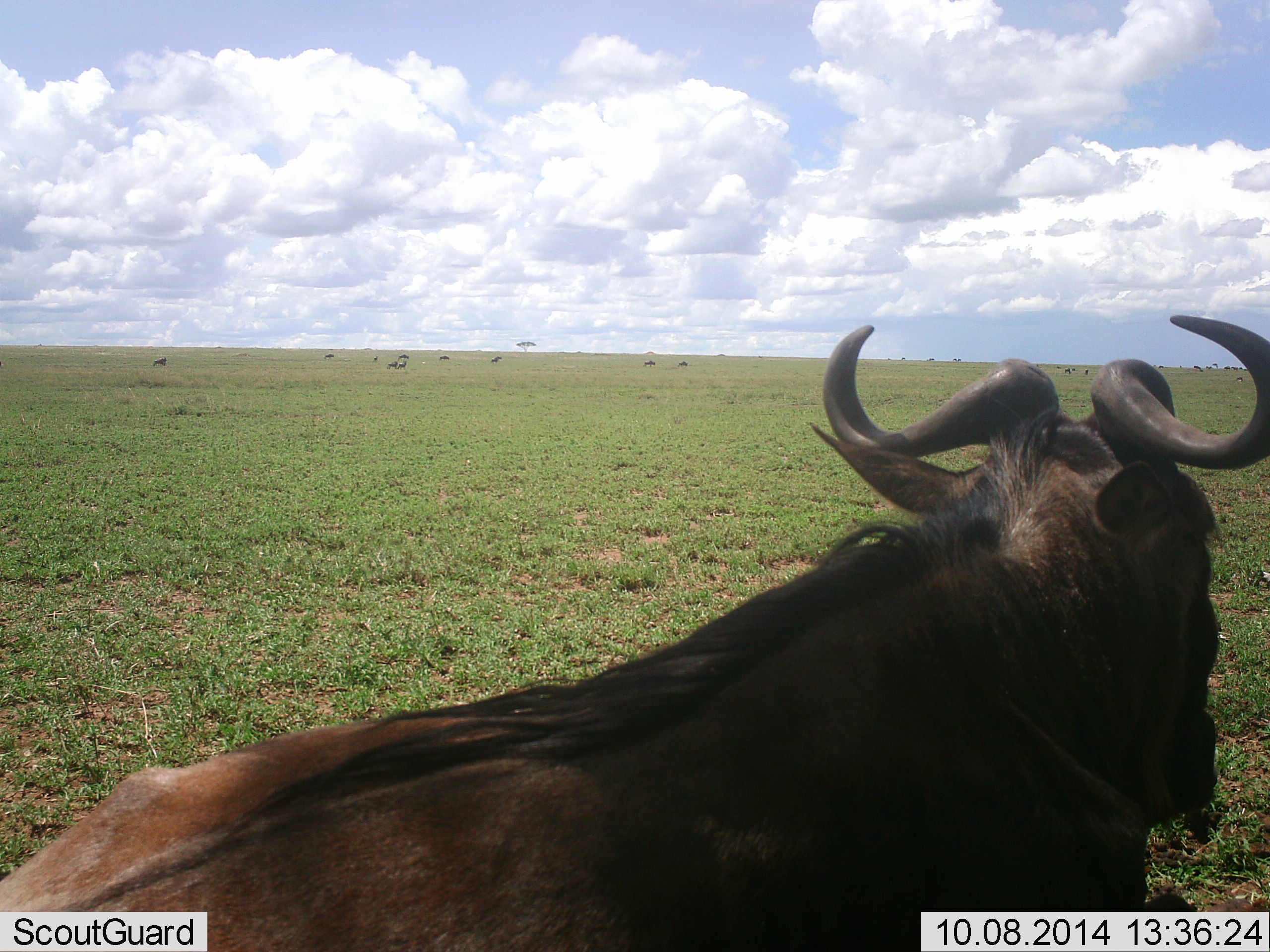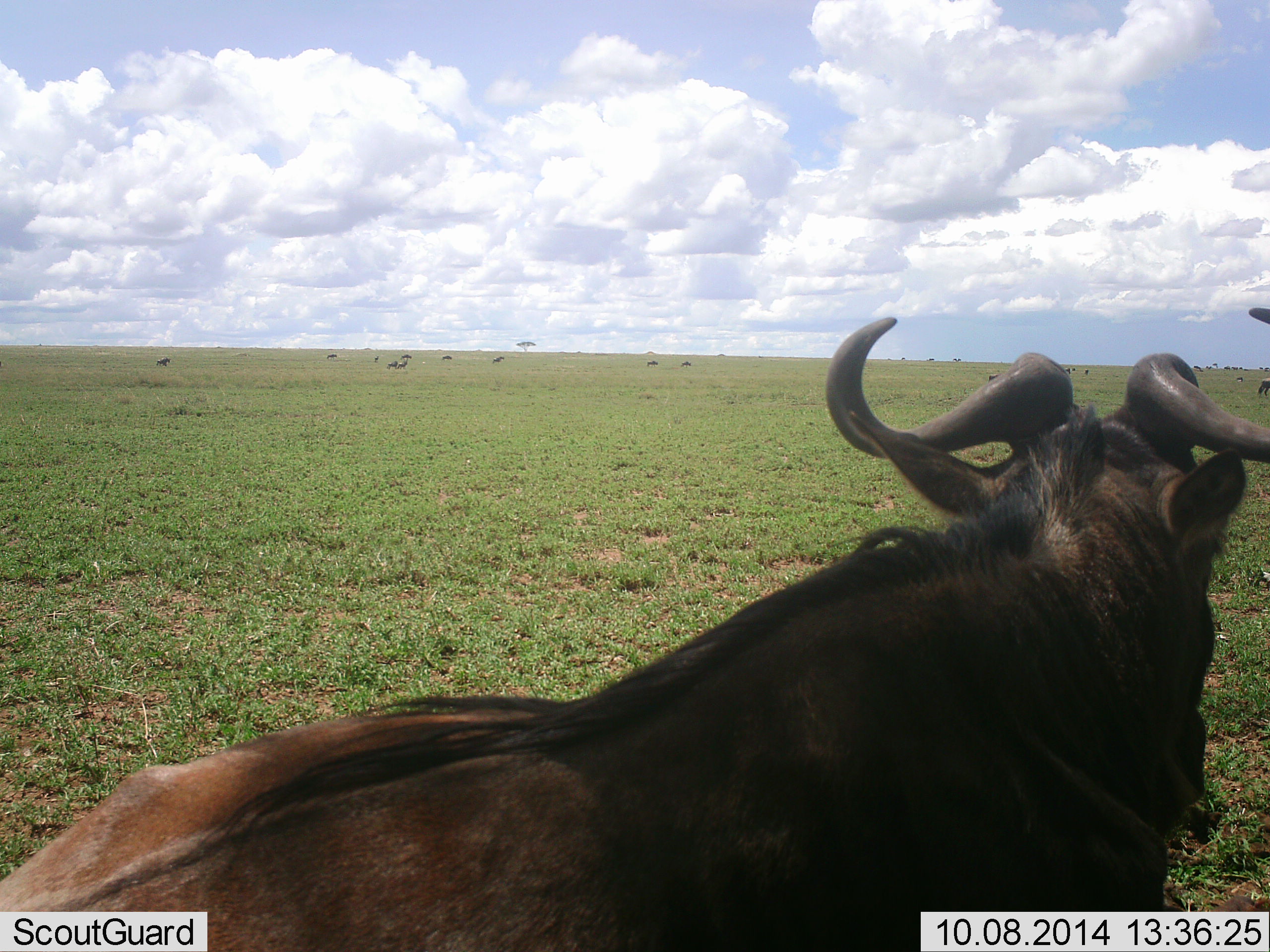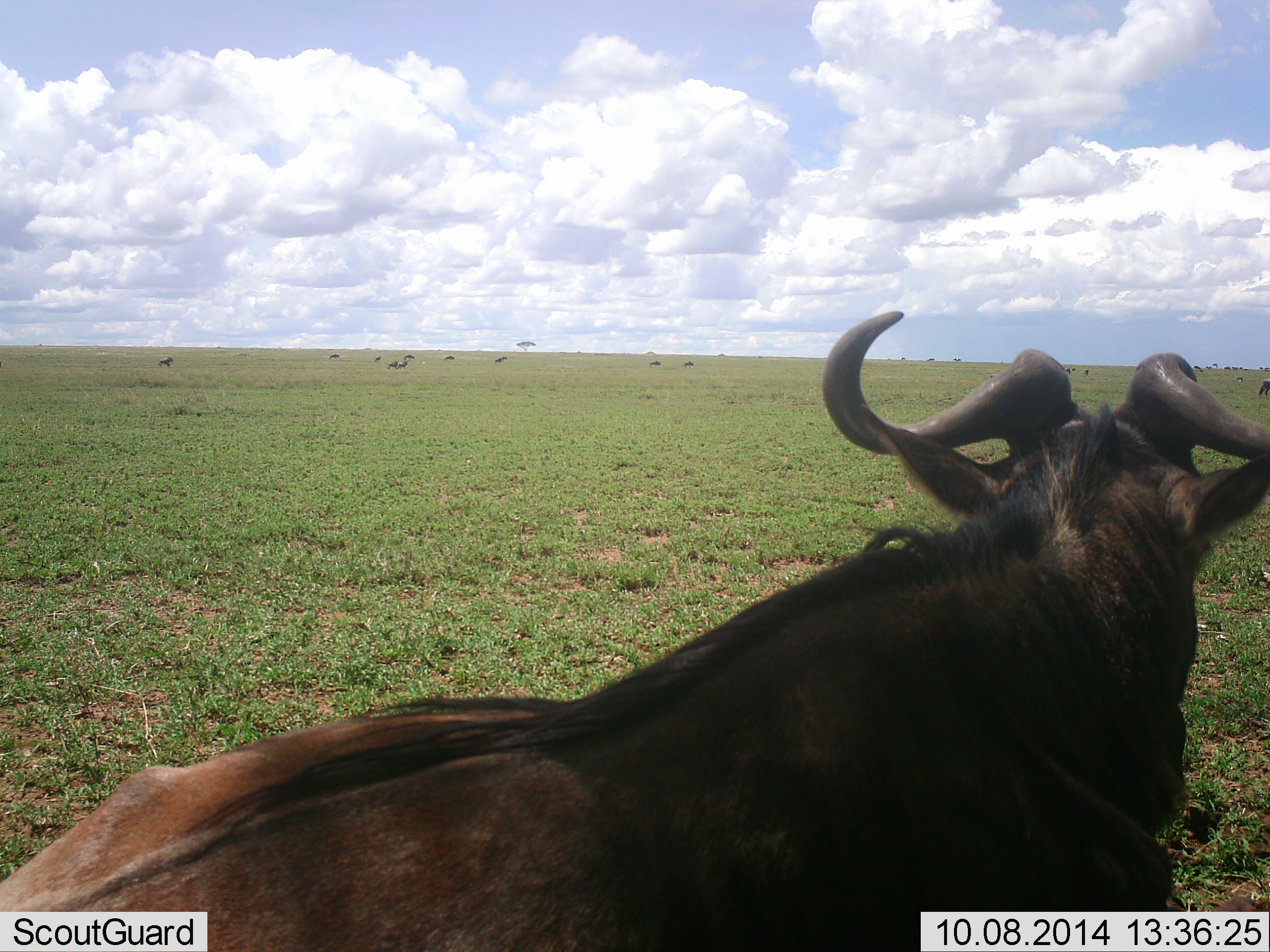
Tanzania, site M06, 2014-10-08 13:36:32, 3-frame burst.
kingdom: Animalia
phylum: Chordata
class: Mammalia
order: Artiodactyla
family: Bovidae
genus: Connochaetes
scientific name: Connochaetes taurinus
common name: blue wildebeest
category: wildebeest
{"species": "wildebeest (blue wildebeest) (Connochaetes taurinus)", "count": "1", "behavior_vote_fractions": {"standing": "80%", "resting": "30%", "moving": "10%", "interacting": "0%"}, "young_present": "0%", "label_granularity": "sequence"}